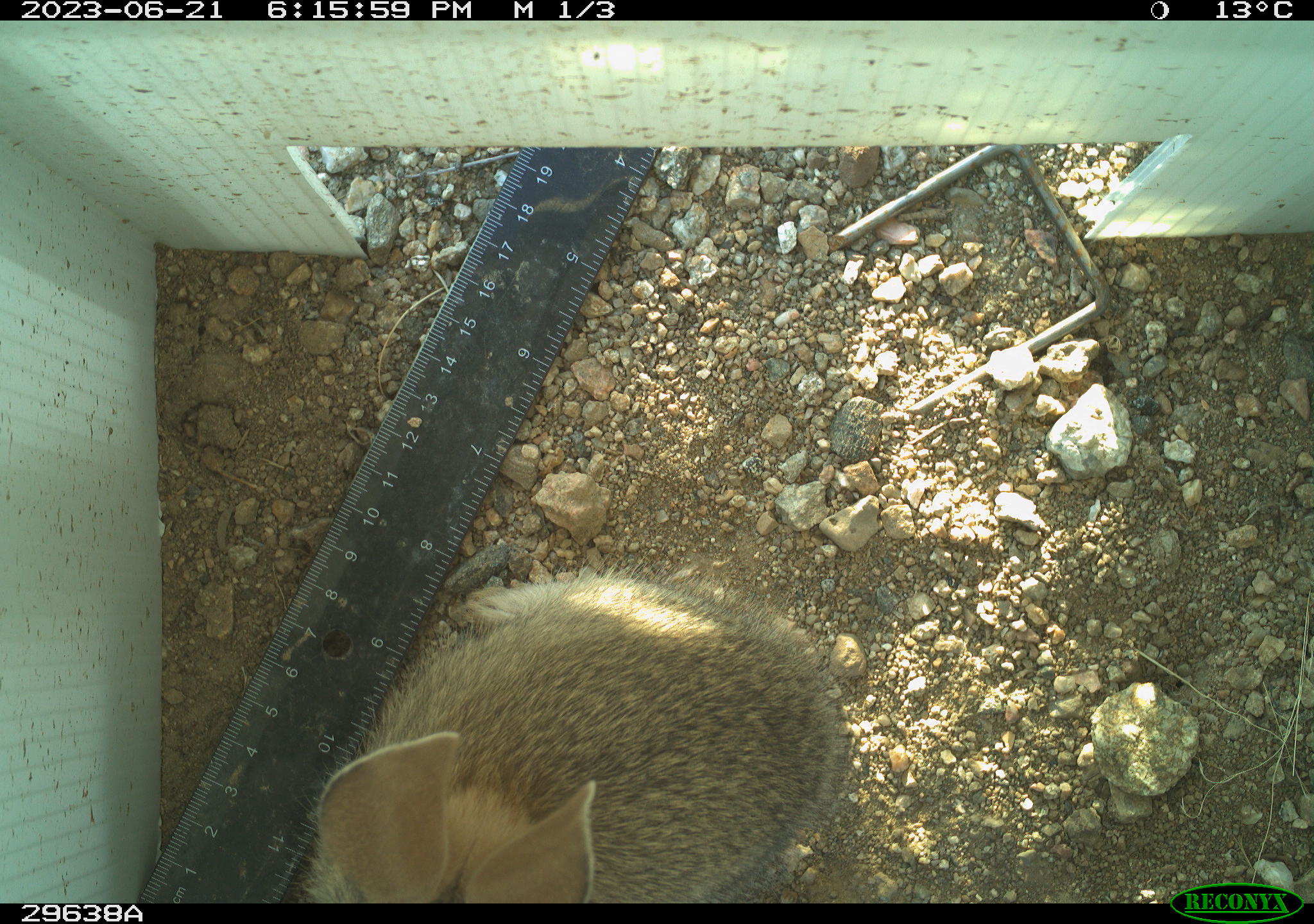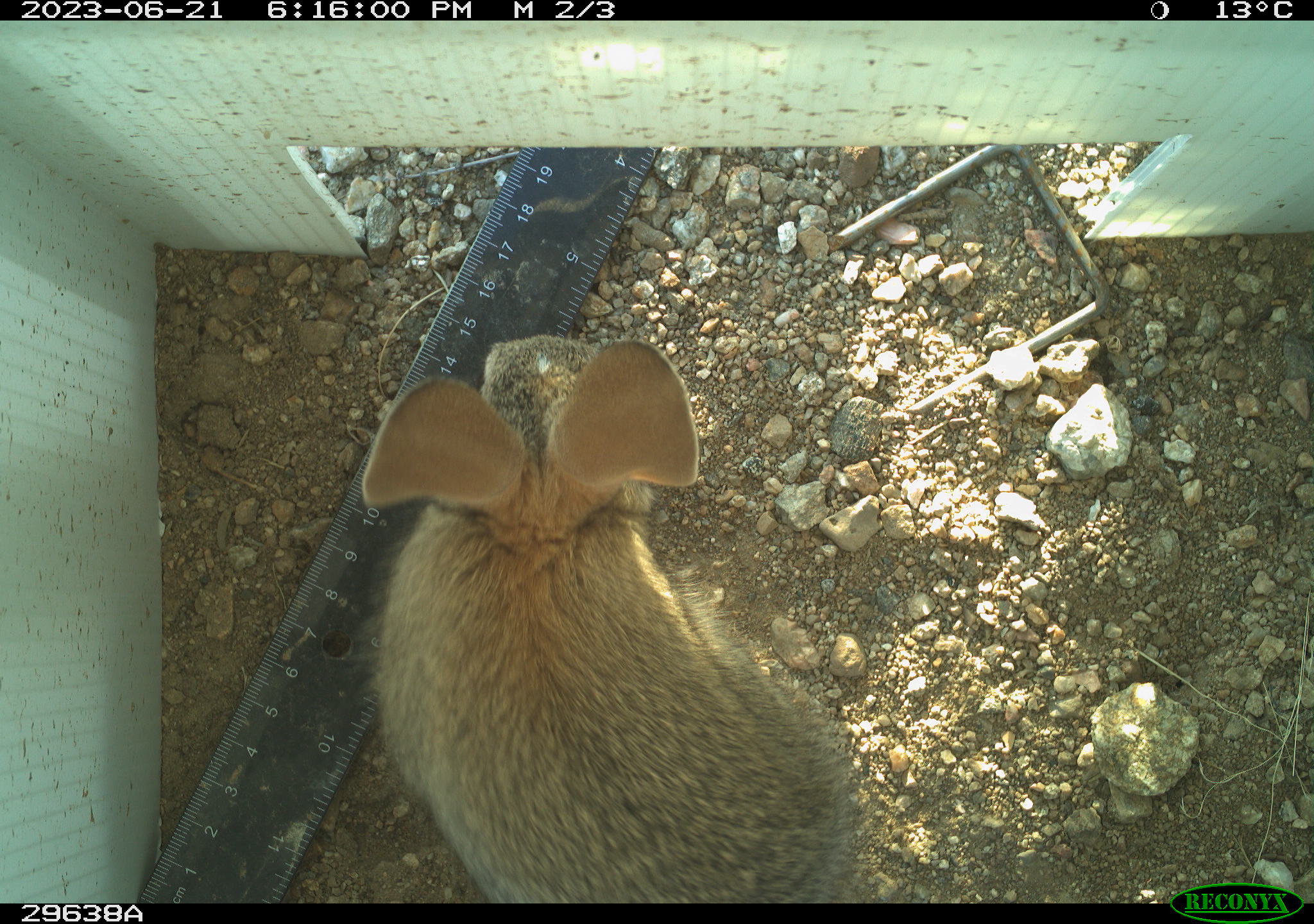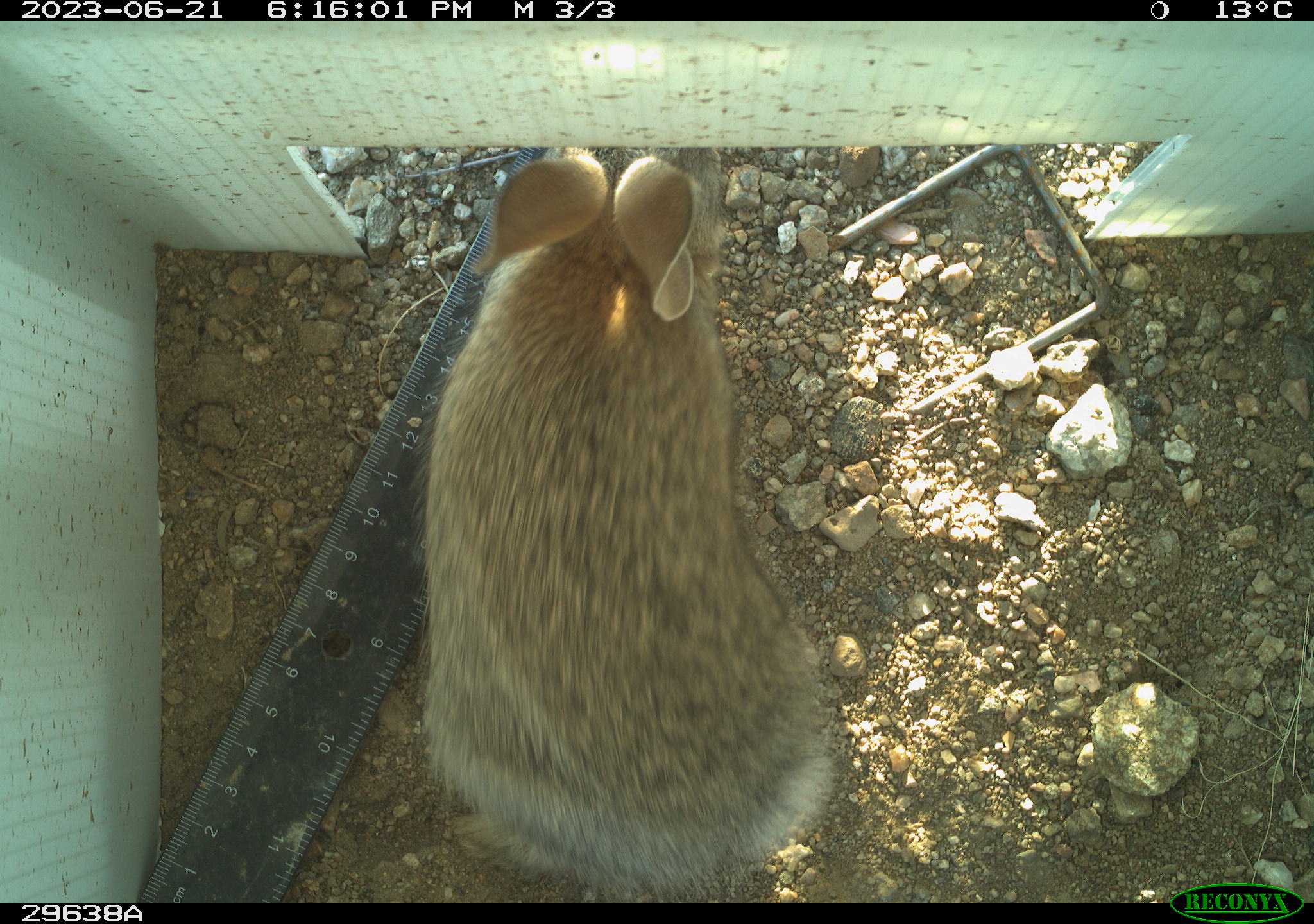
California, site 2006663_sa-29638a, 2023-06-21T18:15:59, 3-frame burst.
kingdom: Animalia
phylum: Chordata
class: Mammalia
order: Lagomorpha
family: Leporidae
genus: Sylvilagus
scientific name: Sylvilagus audubonii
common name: desert cottontail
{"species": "desert cottontail (Sylvilagus audubonii)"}